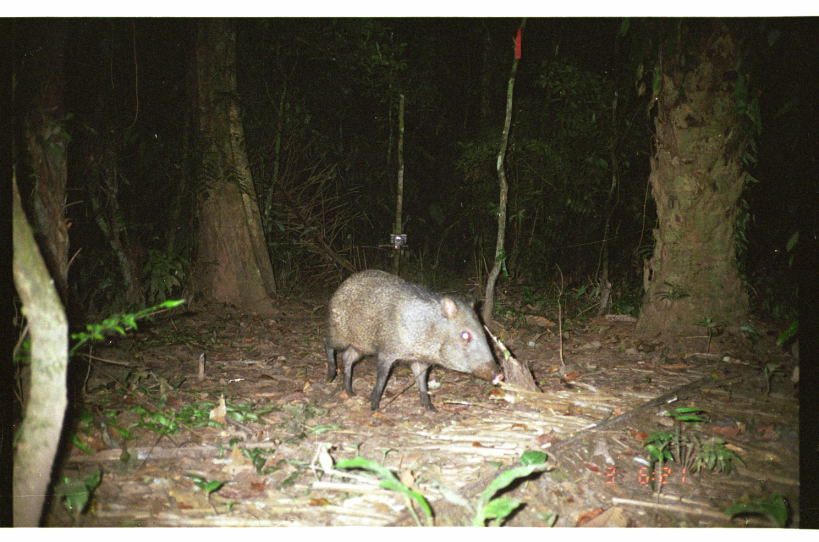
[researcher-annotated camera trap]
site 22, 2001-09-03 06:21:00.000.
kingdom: Animalia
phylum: Chordata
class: Mammalia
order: Artiodactyla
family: Tayassuidae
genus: Pecari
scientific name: Pecari tajacu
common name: collared peccary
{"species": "Pecari tajacu (collared peccary)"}